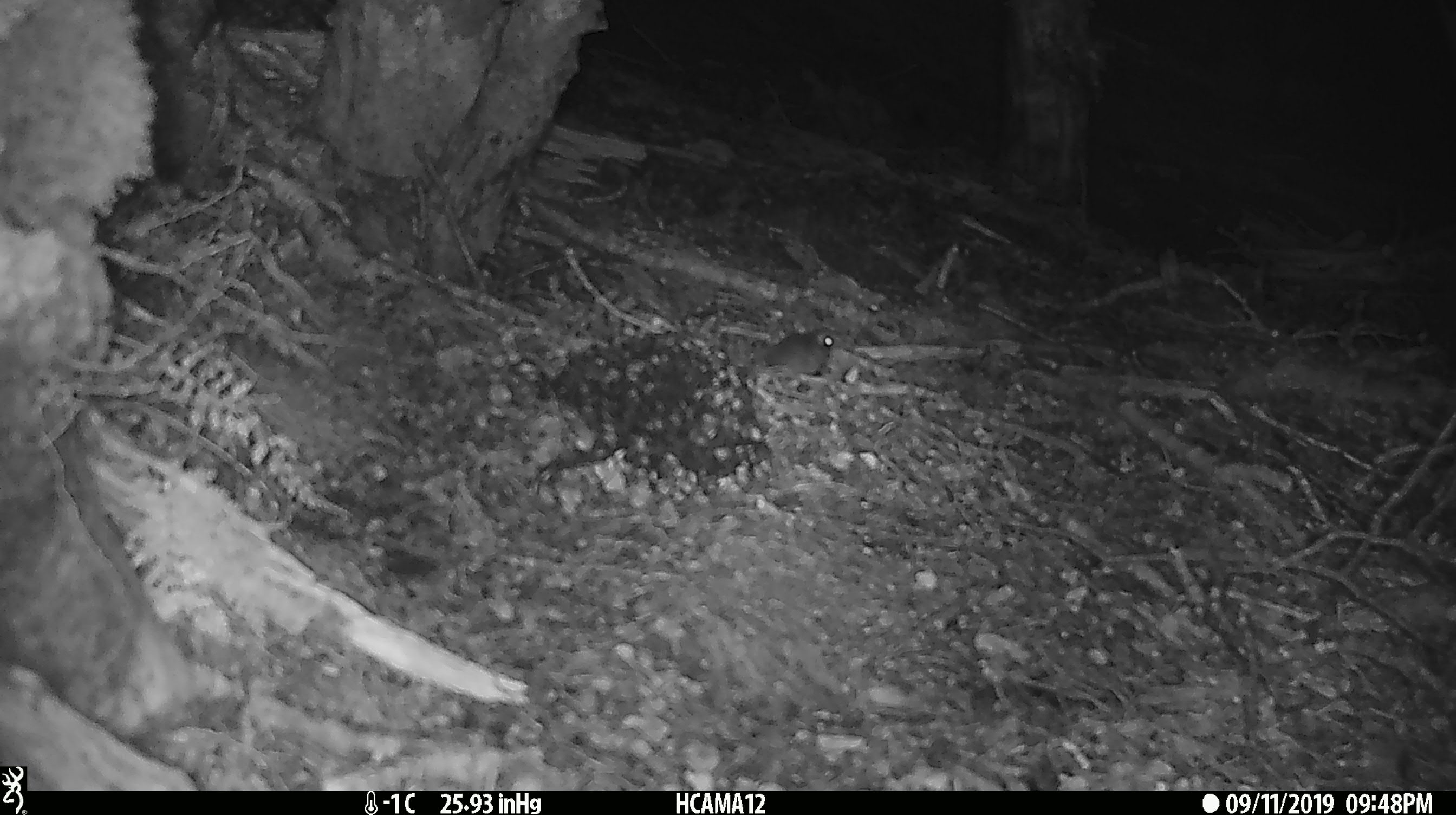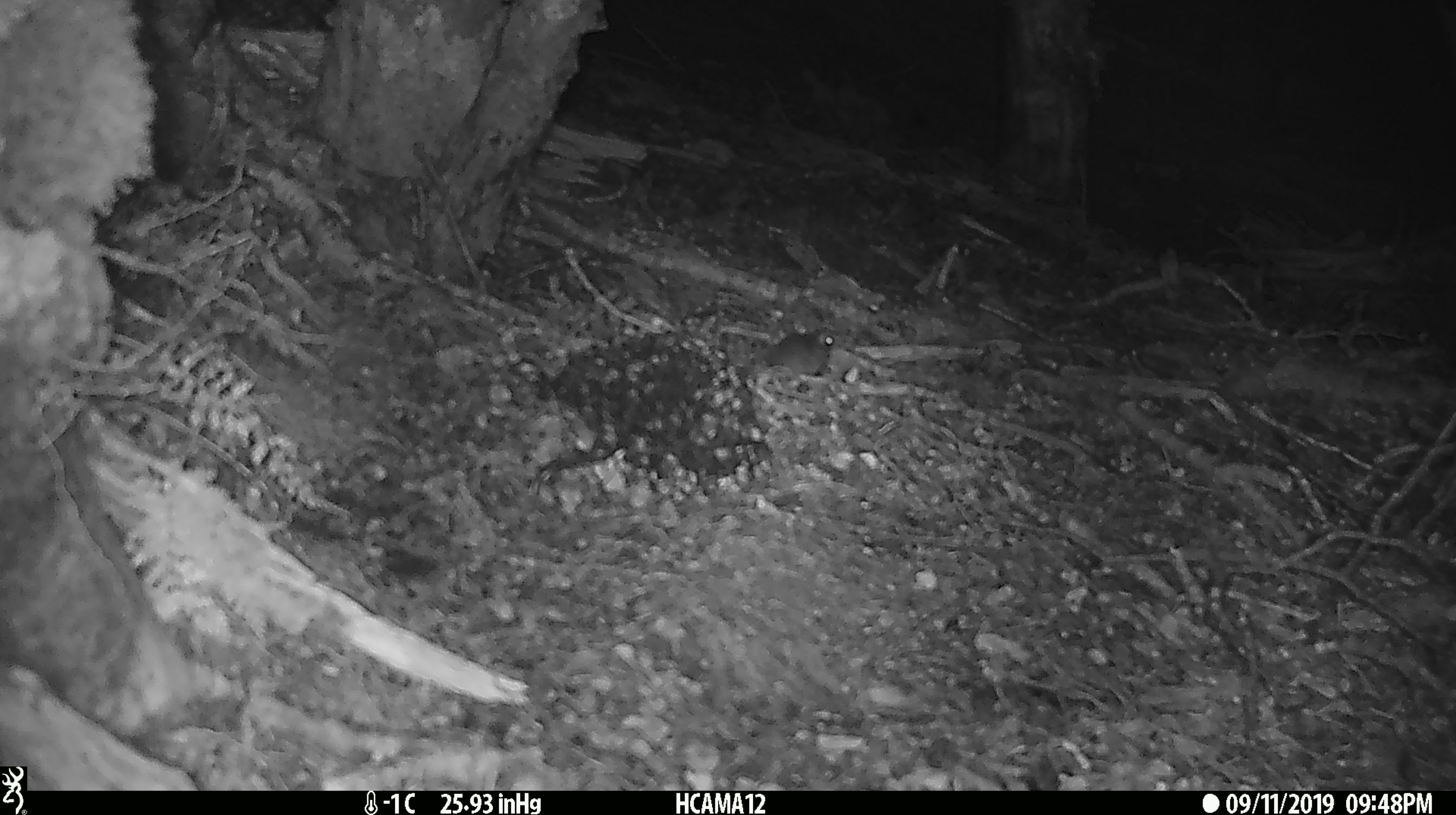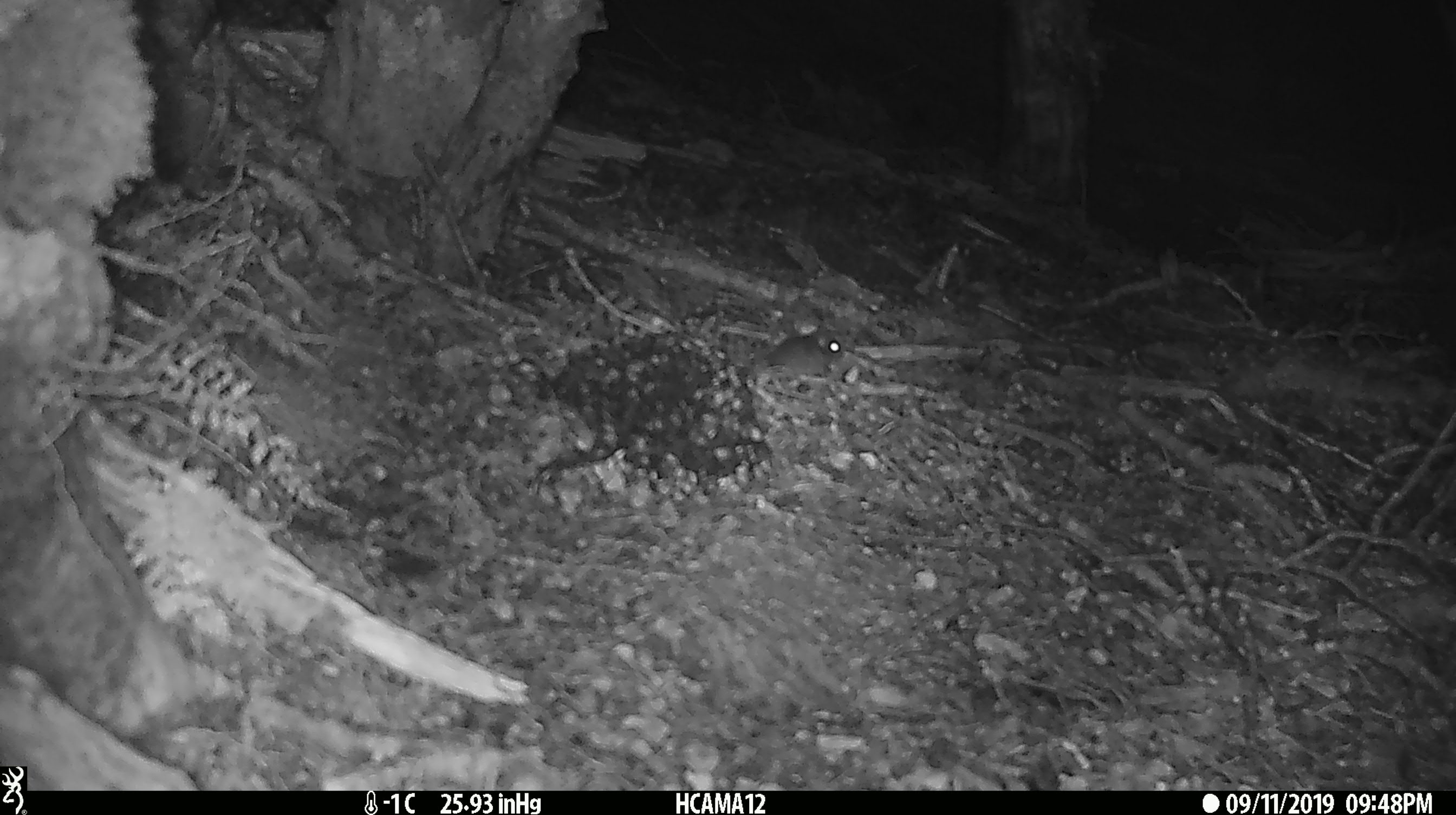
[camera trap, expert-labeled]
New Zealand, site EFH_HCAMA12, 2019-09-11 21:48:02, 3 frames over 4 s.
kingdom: Animalia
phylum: Chordata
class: Mammalia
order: Rodentia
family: Muridae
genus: Mus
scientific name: Mus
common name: mouse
Mouse (Mus).